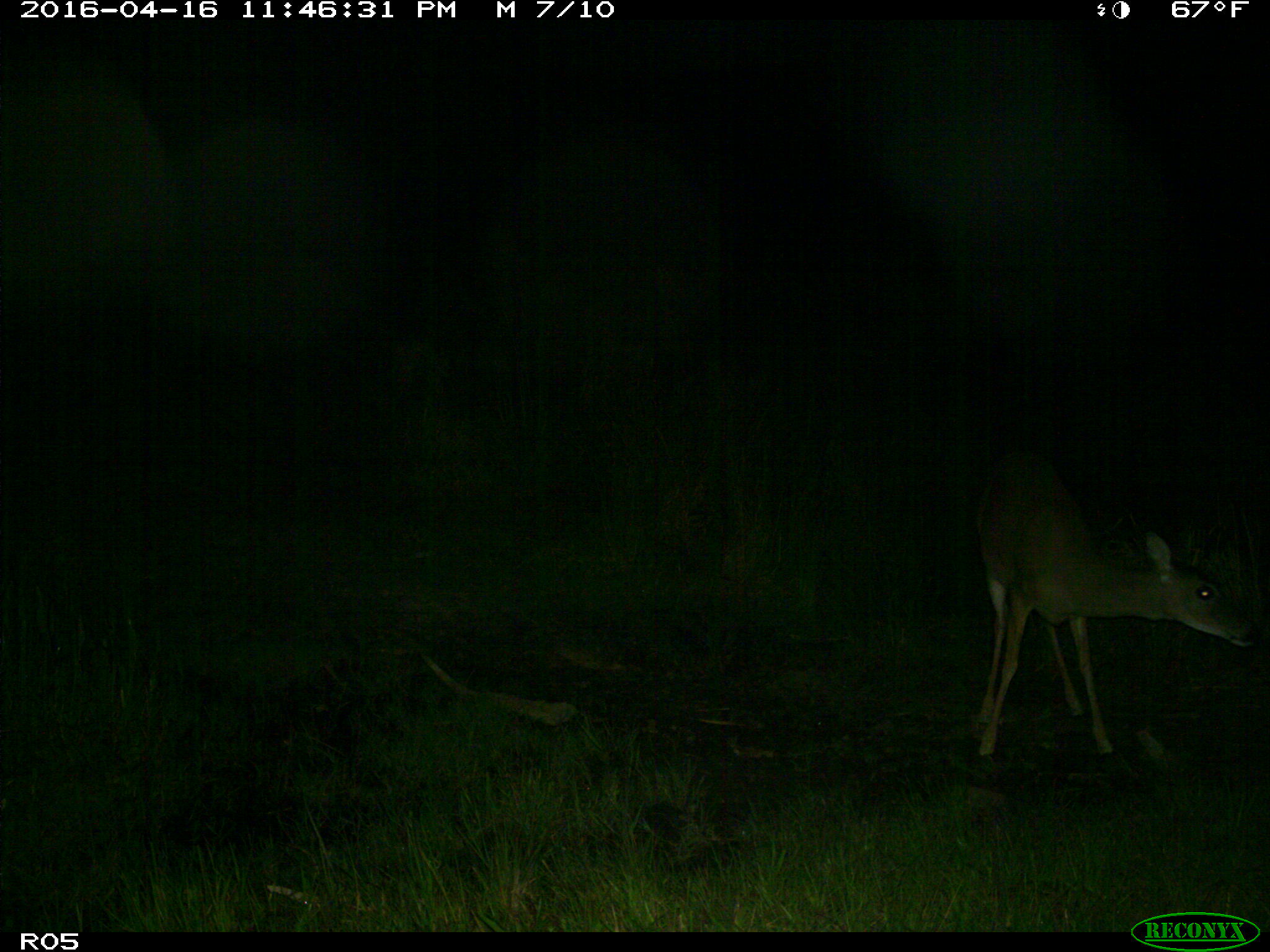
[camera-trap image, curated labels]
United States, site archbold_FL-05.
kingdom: Animalia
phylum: Chordata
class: Mammalia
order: Artiodactyla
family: Cervidae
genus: Odocoileus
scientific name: Odocoileus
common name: deer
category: unidentified deer